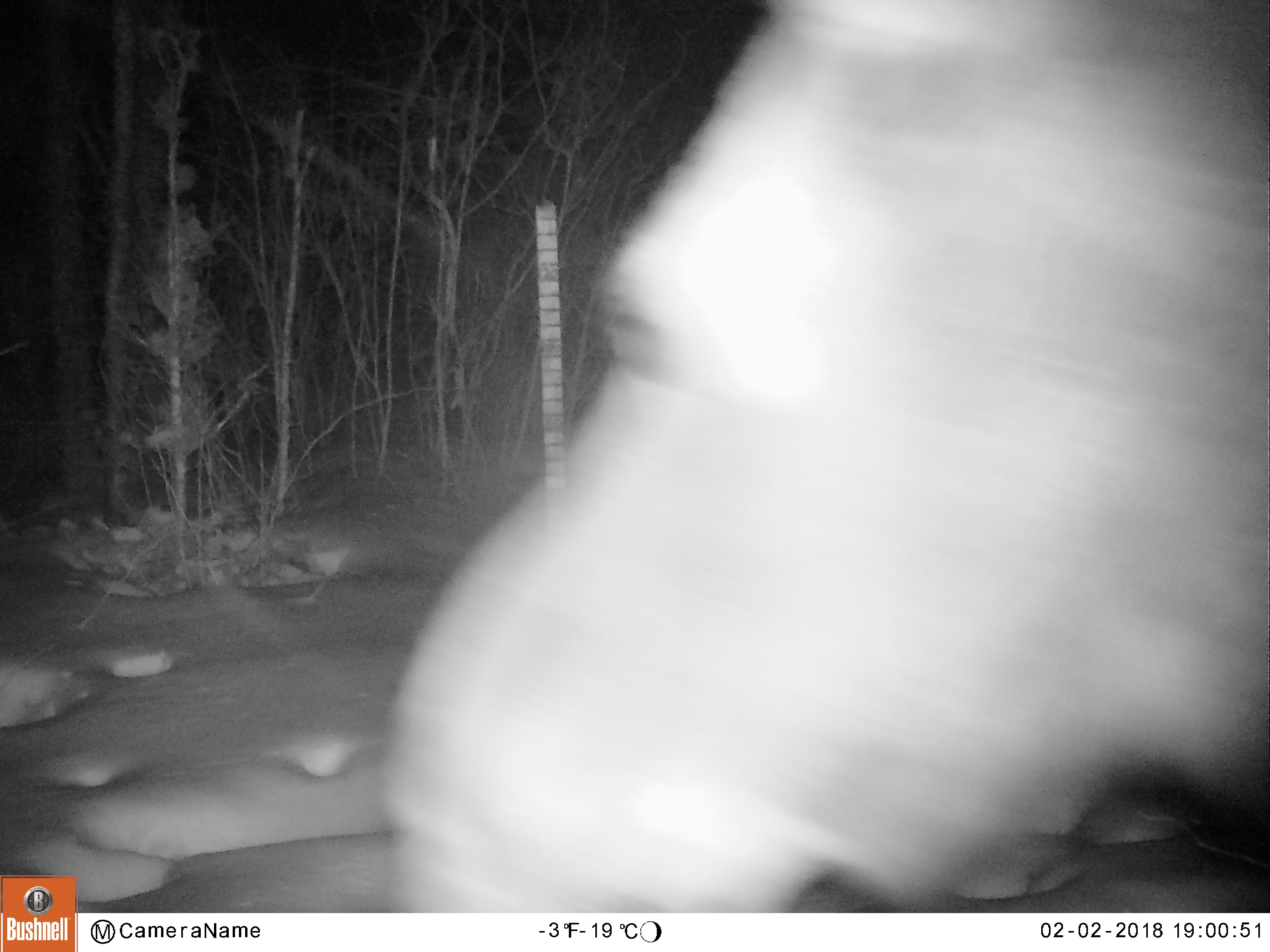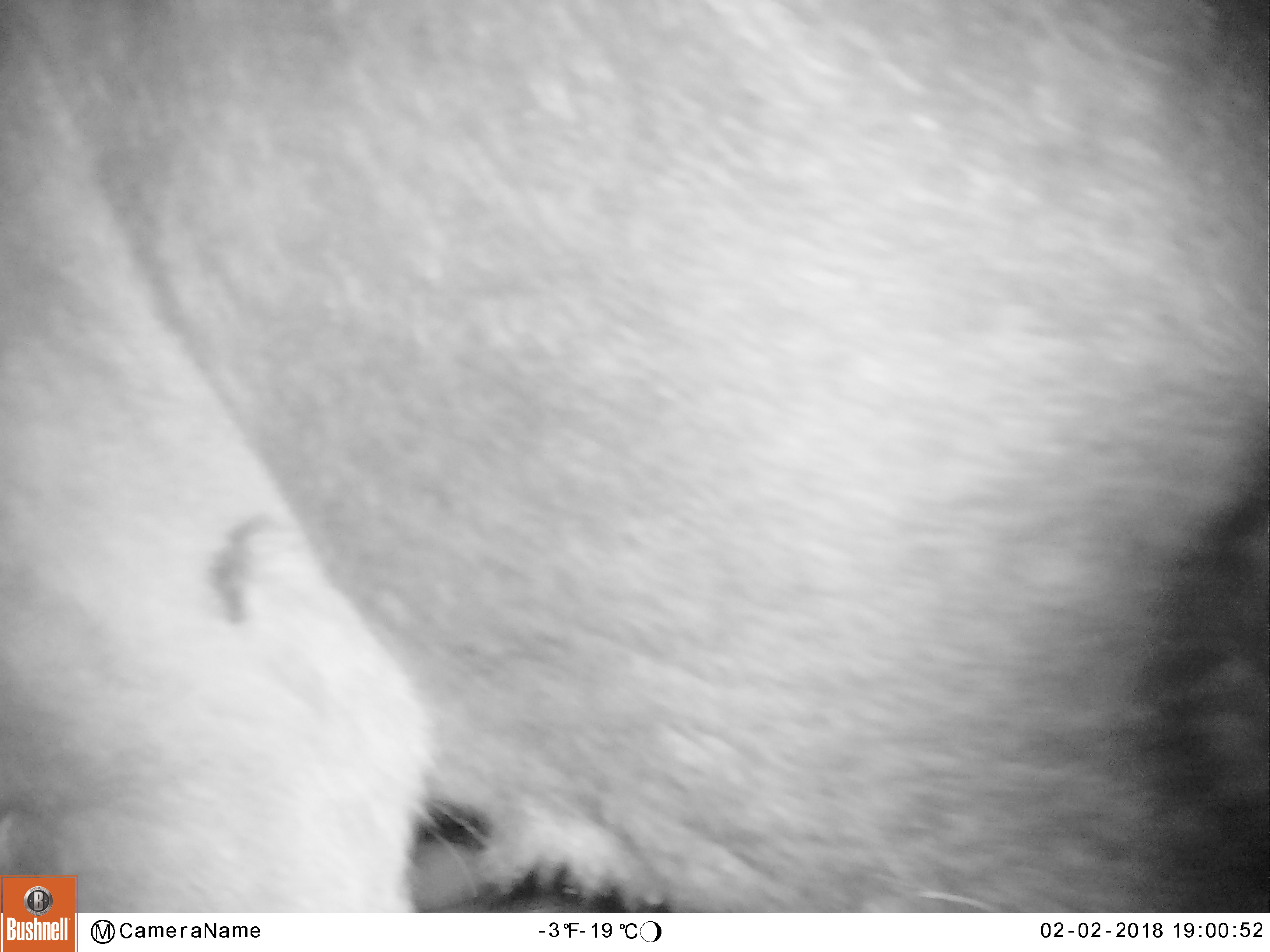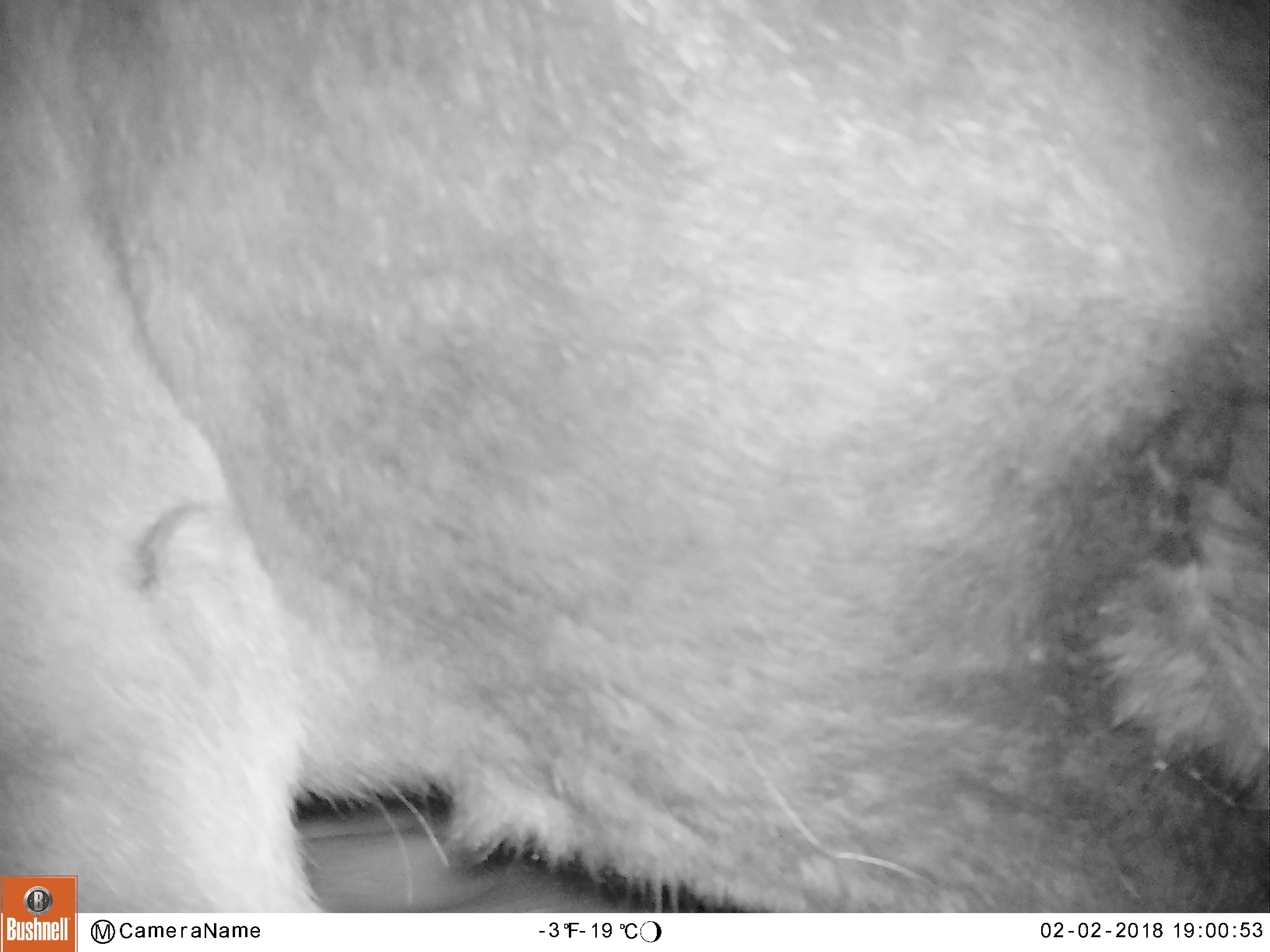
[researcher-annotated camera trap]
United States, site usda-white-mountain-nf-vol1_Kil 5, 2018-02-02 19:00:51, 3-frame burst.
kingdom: Animalia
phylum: Chordata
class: Mammalia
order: Artiodactyla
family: Cervidae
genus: Alces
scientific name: Alces alces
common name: moose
Moose (Alces alces).